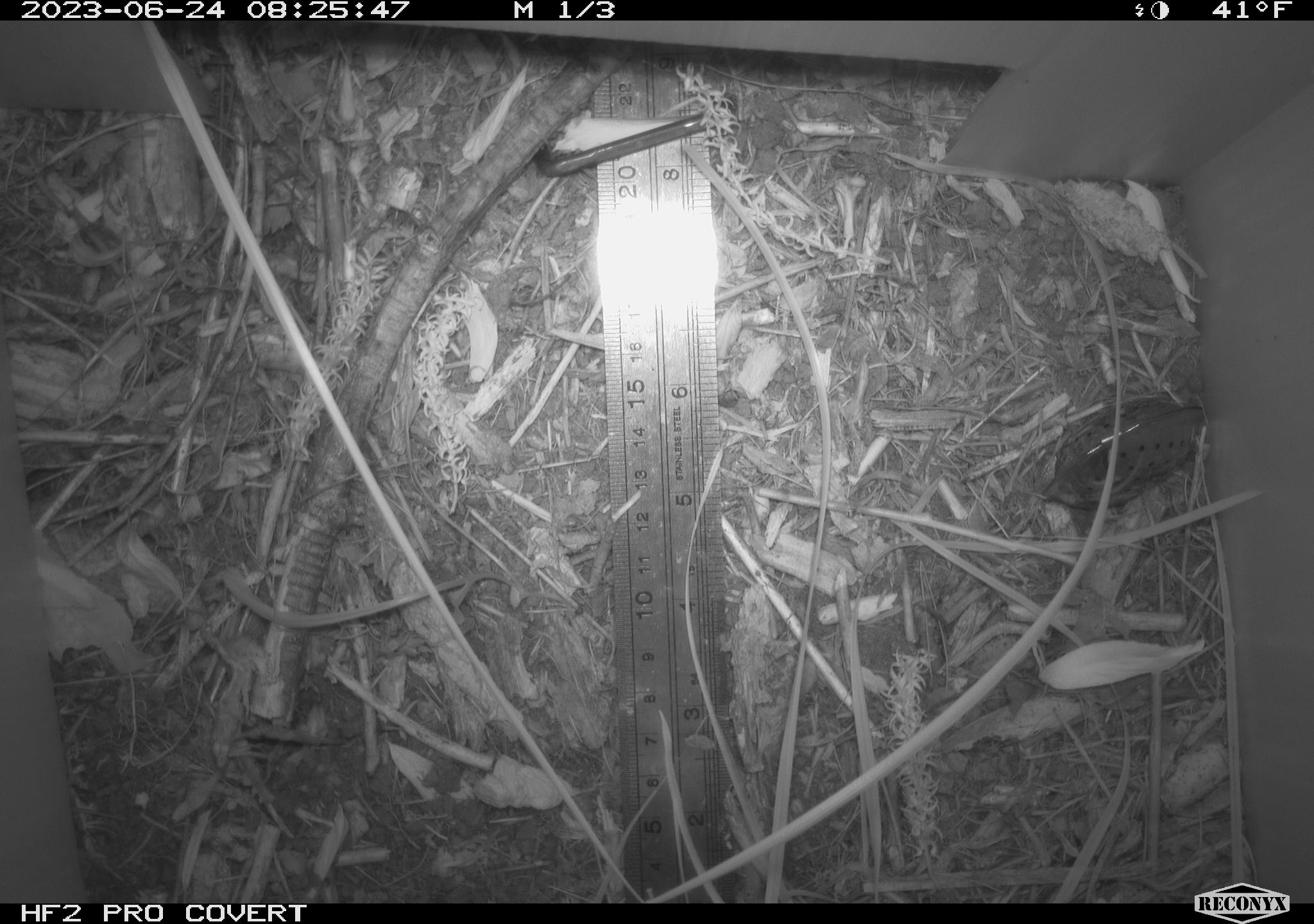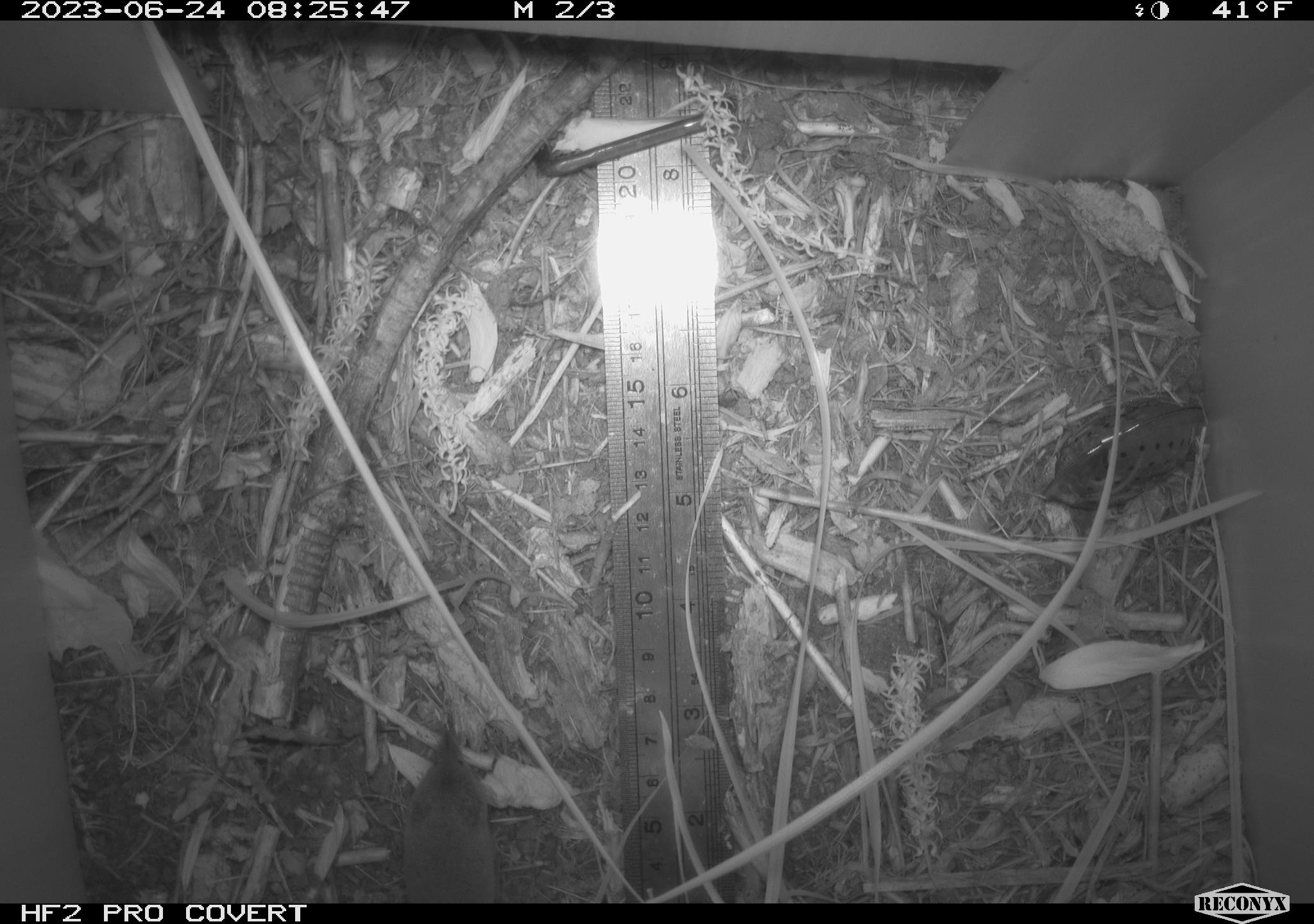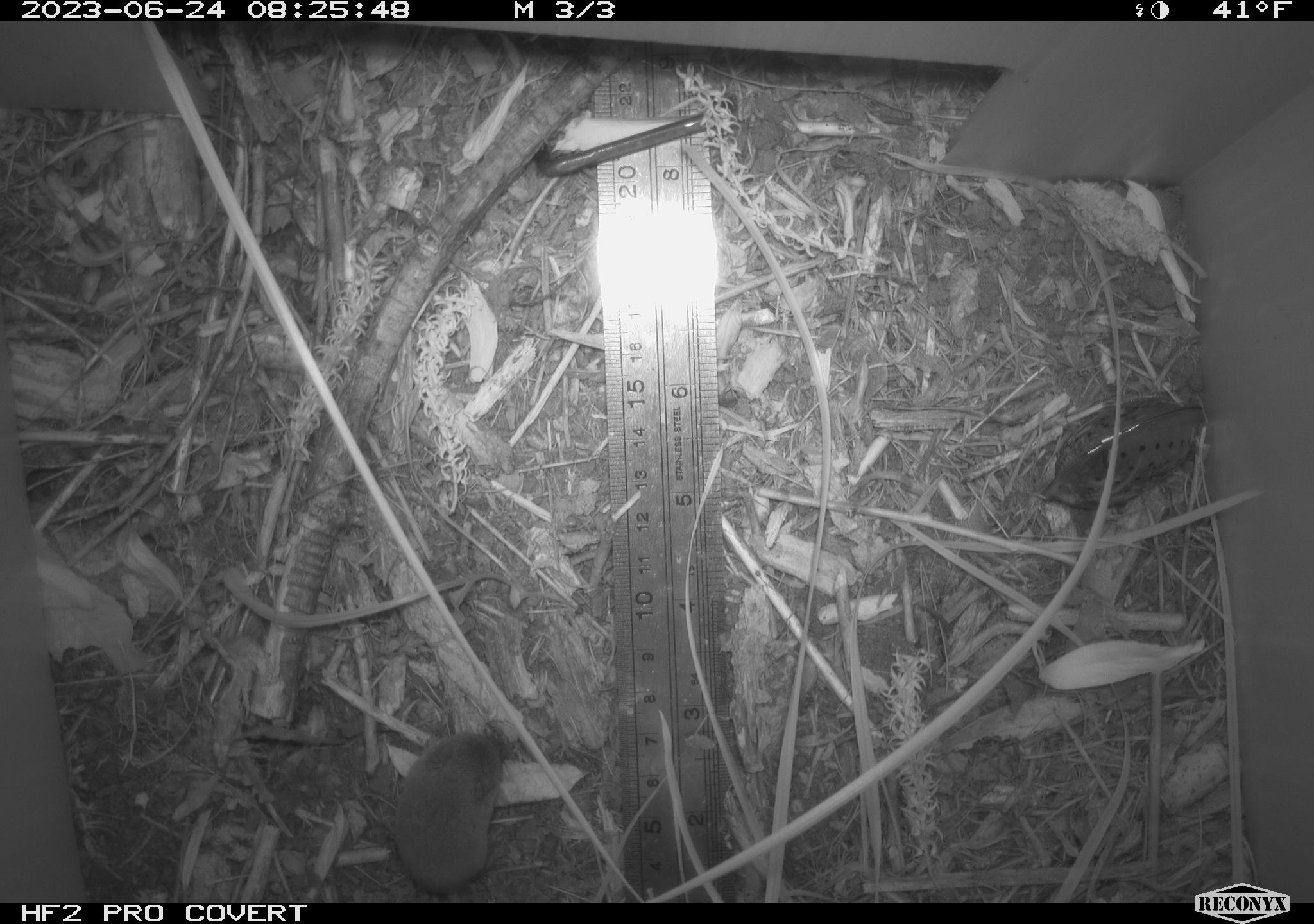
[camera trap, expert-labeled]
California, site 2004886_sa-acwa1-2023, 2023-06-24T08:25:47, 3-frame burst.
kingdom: Animalia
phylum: Chordata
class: Mammalia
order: Eulipotyphla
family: Soricidae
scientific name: Soricidae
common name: shrews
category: soricidae family